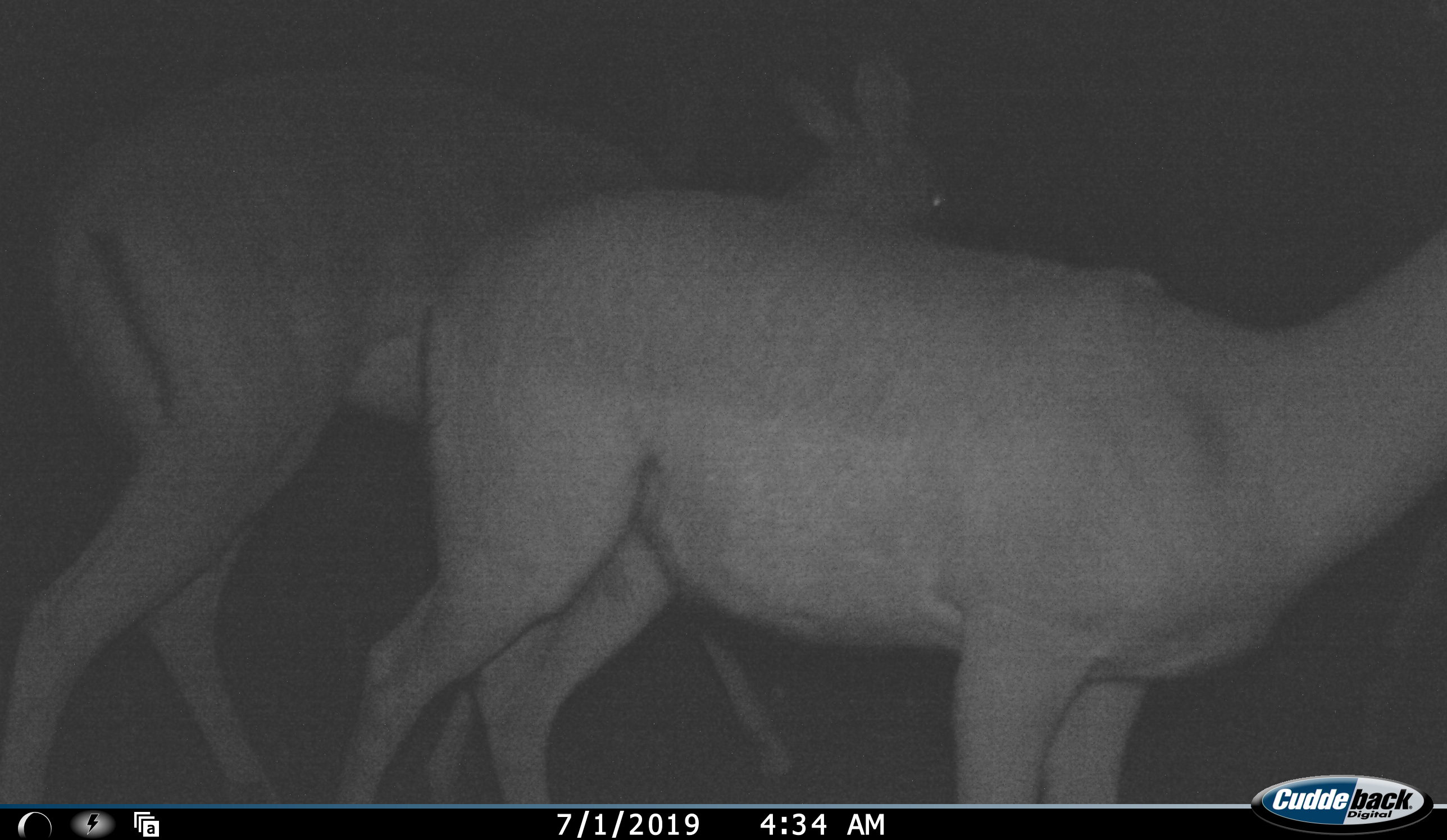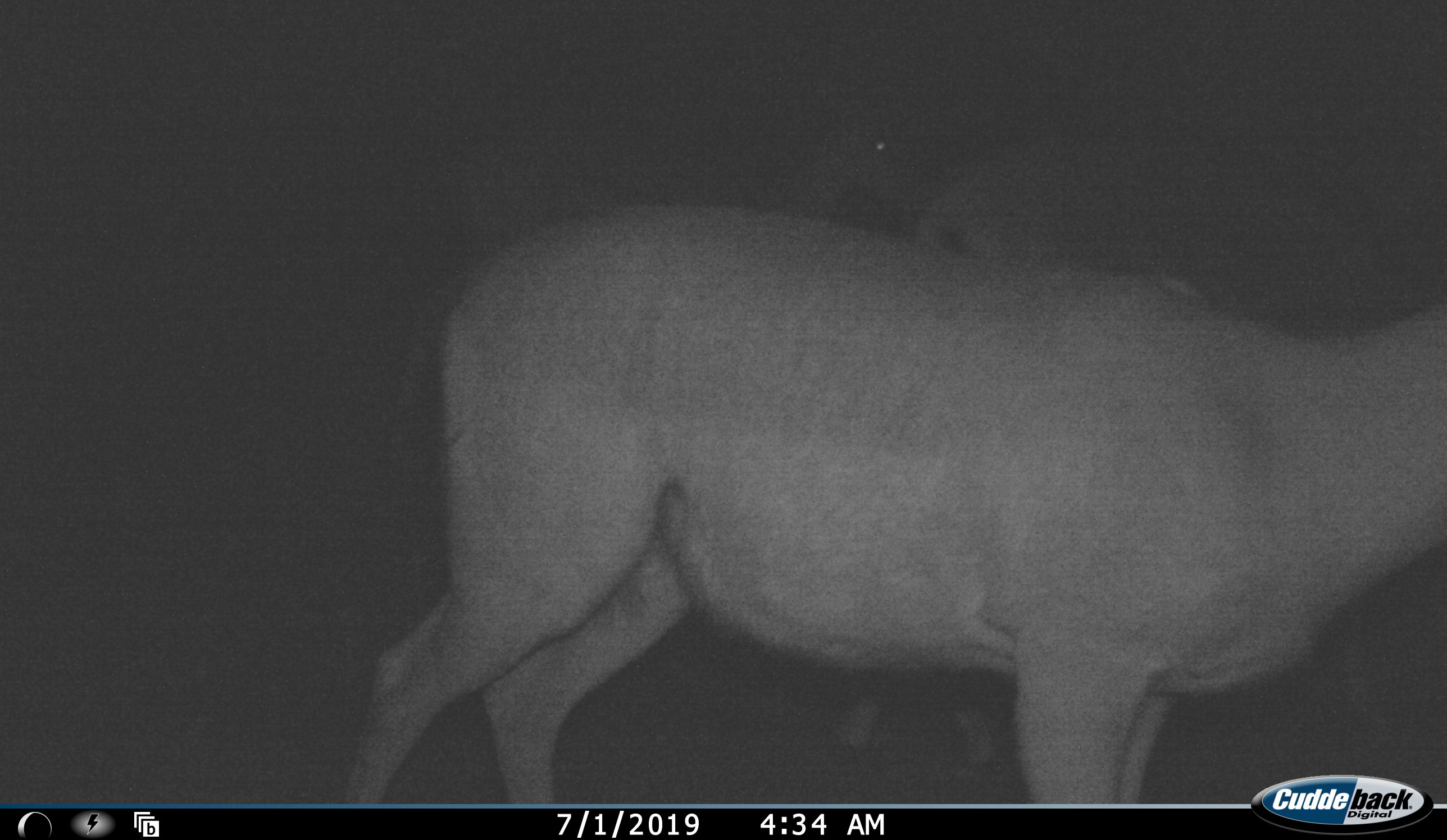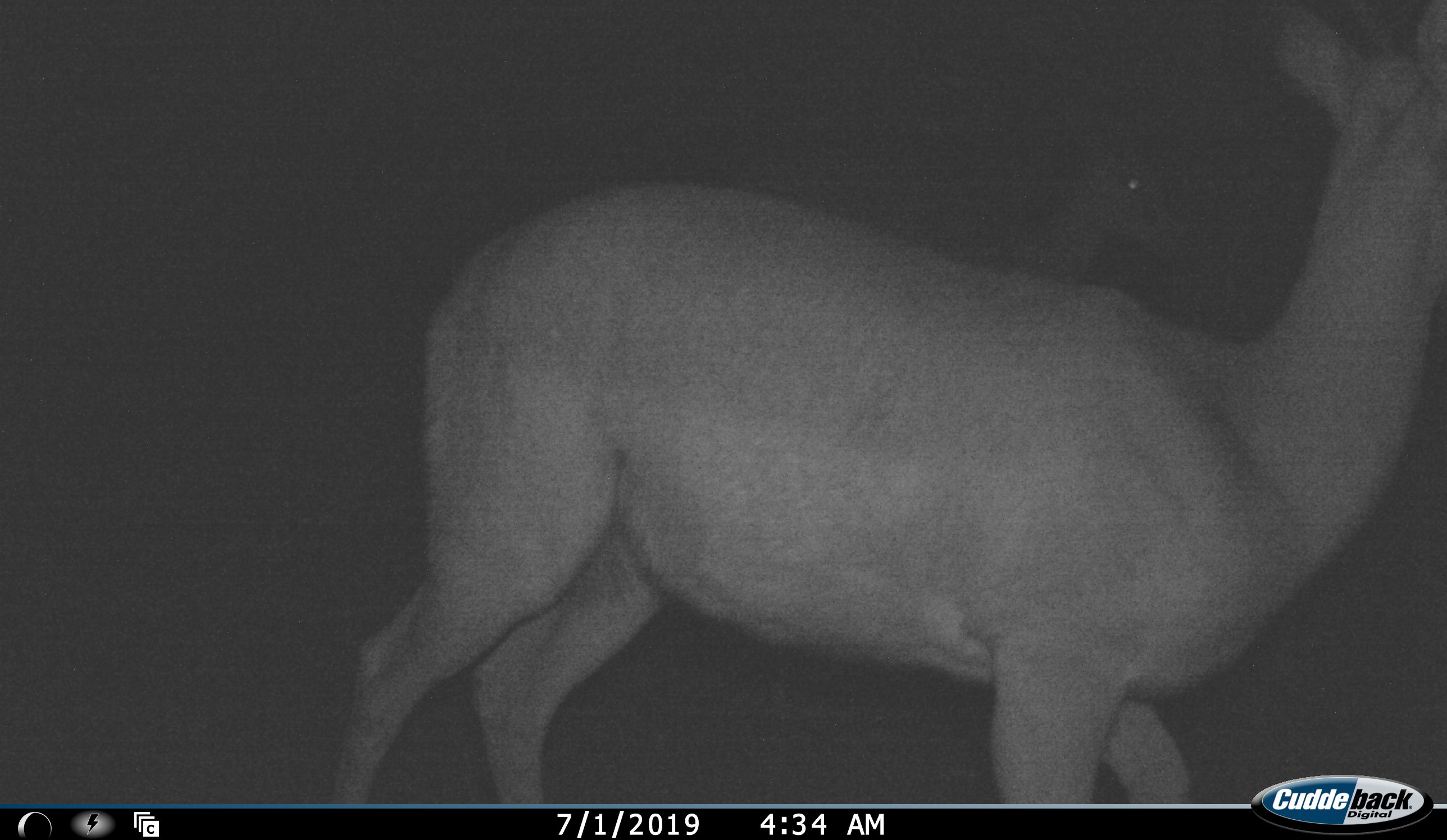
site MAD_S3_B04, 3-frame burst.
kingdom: Animalia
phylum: Chordata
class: Mammalia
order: Artiodactyla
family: Bovidae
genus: Aepyceros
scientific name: Aepyceros melampus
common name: impala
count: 2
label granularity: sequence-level